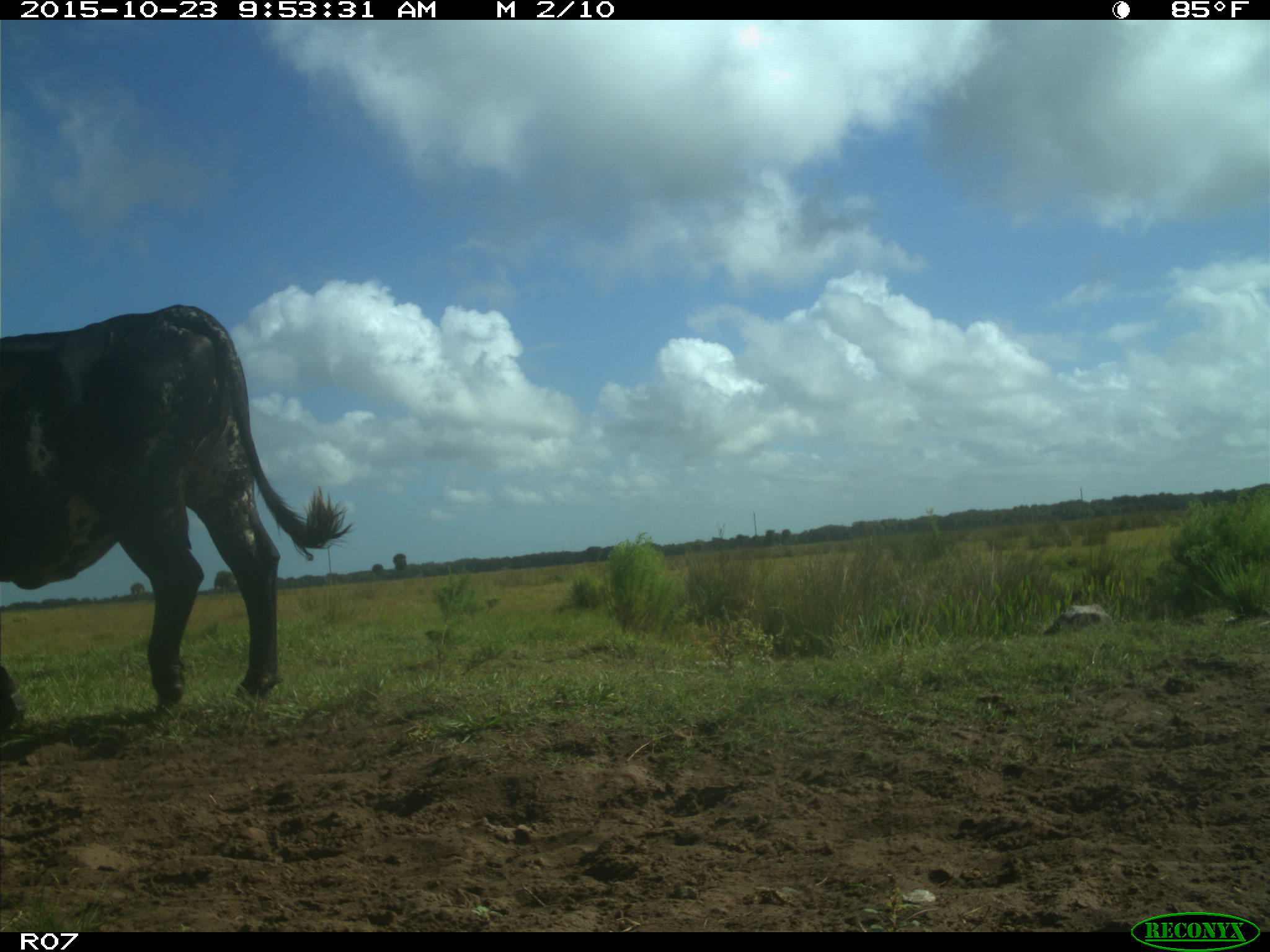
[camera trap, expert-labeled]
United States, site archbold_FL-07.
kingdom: Animalia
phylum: Chordata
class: Mammalia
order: Artiodactyla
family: Bovidae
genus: Bos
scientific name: Bos taurus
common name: domestic cow